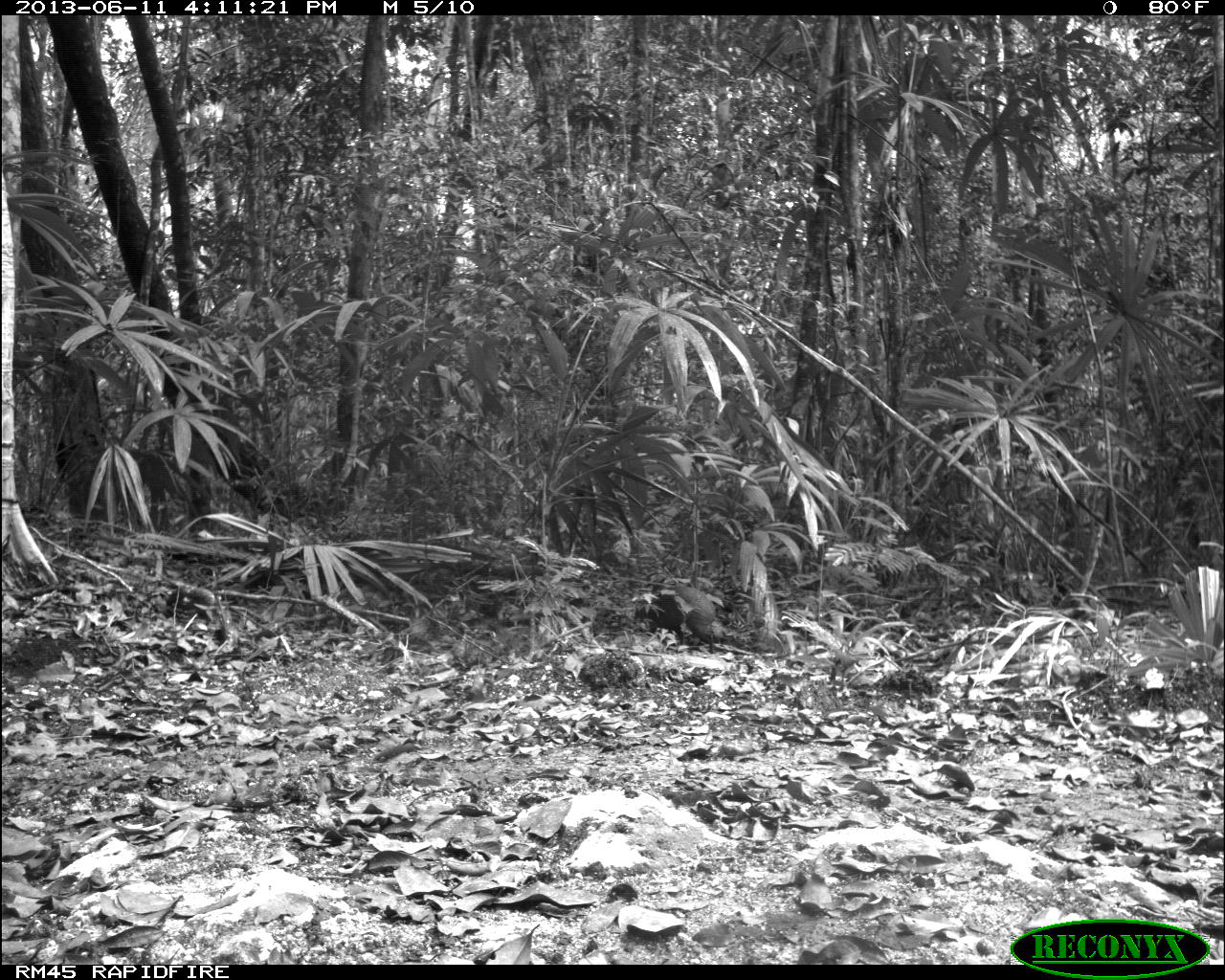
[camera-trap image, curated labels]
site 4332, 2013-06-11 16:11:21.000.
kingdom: Animalia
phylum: Chordata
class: Mammalia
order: Rodentia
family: Dasyproctidae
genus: Dasyprocta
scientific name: Dasyprocta punctata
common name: central american agouti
Dasyprocta punctata (central american agouti), count 1.